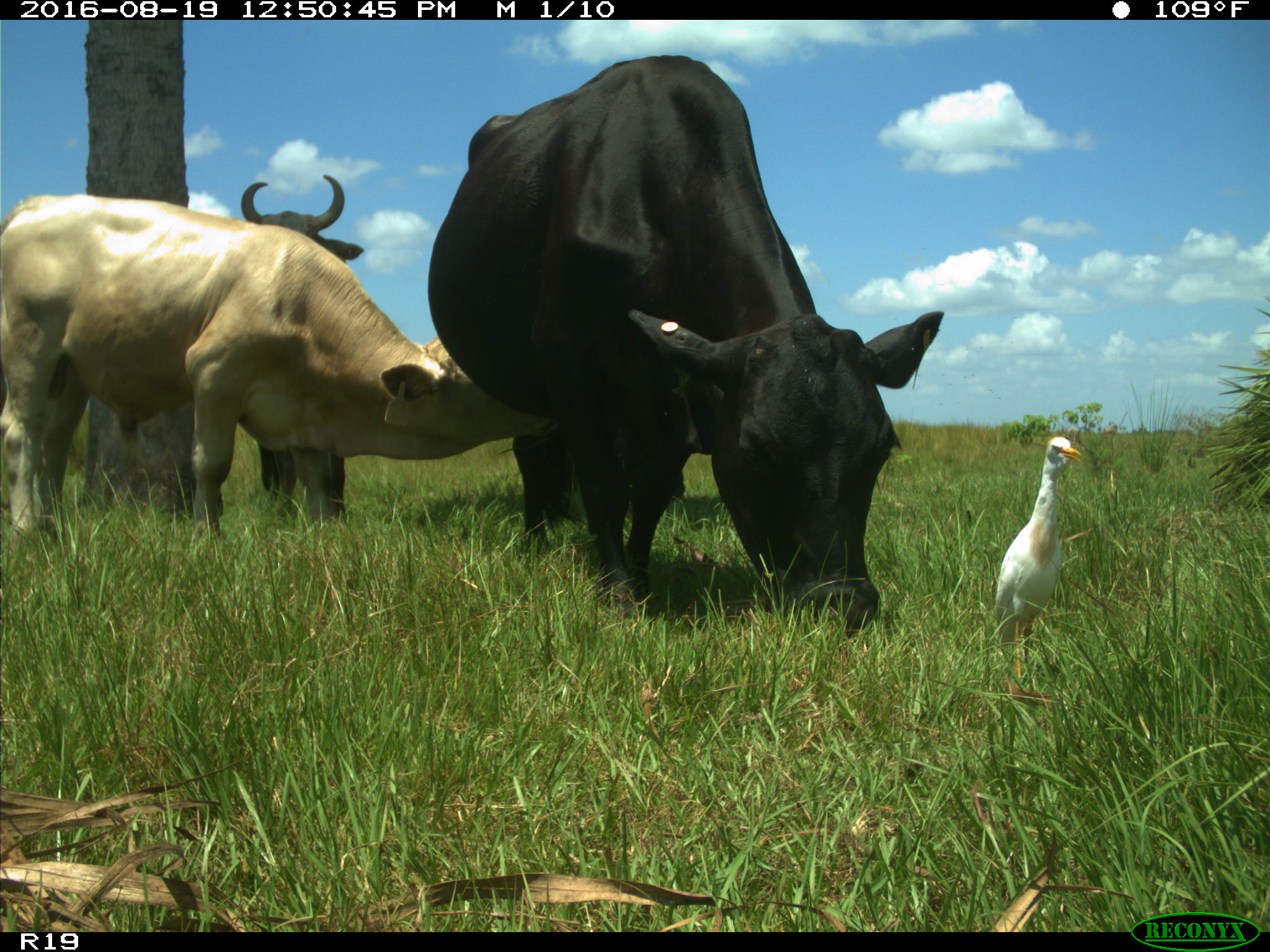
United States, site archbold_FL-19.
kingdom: Animalia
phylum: Chordata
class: Mammalia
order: Artiodactyla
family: Bovidae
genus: Bos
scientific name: Bos taurus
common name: domestic cow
Bos taurus (domestic cow).